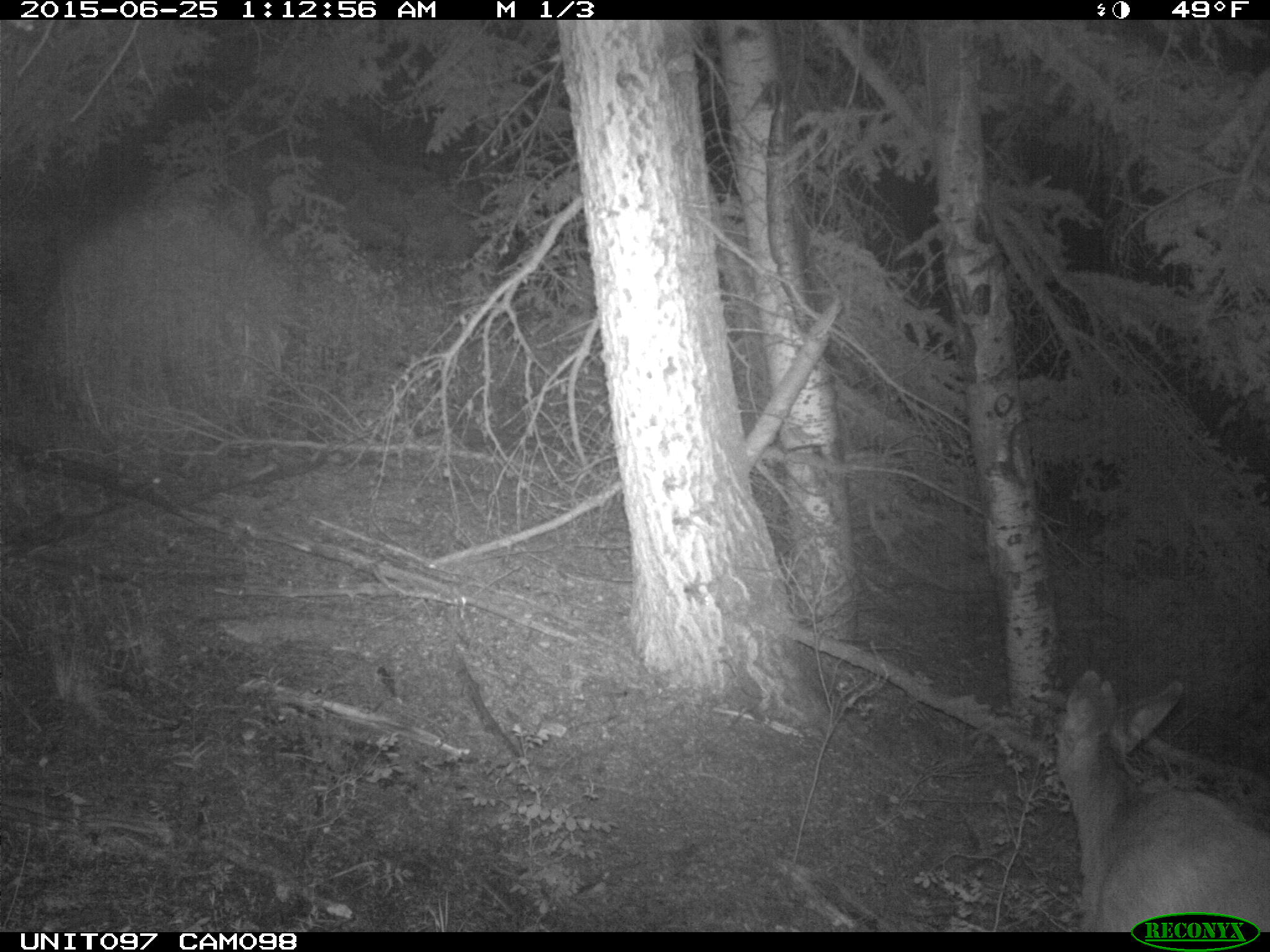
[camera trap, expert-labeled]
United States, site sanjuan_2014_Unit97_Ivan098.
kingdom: Animalia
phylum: Chordata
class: Mammalia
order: Artiodactyla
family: Cervidae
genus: Odocoileus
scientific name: Odocoileus hemionus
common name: mule deer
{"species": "Odocoileus hemionus (mule deer)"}